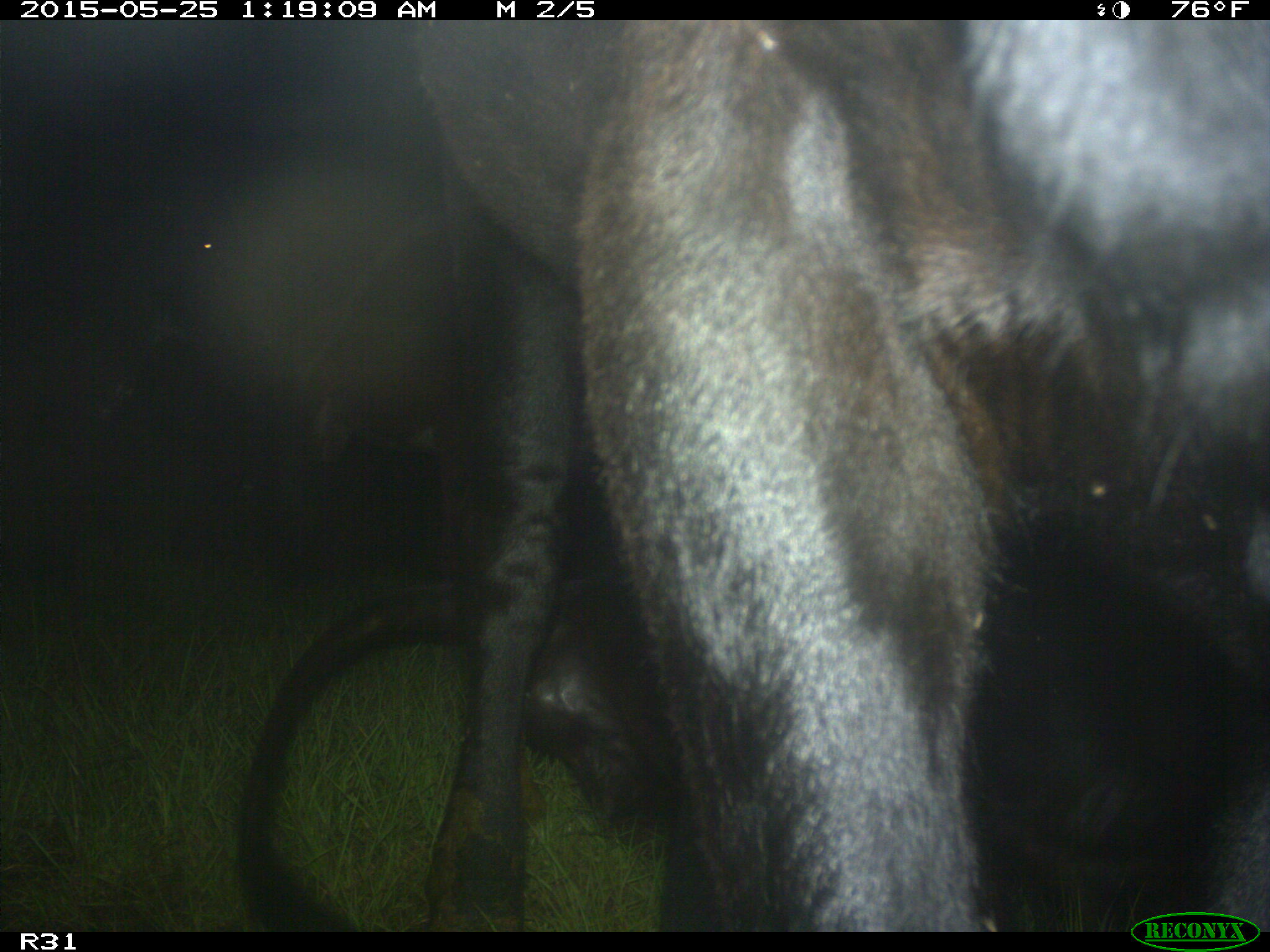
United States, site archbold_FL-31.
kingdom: Animalia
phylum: Chordata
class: Mammalia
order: Artiodactyla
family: Bovidae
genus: Bos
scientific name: Bos taurus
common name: domestic cow